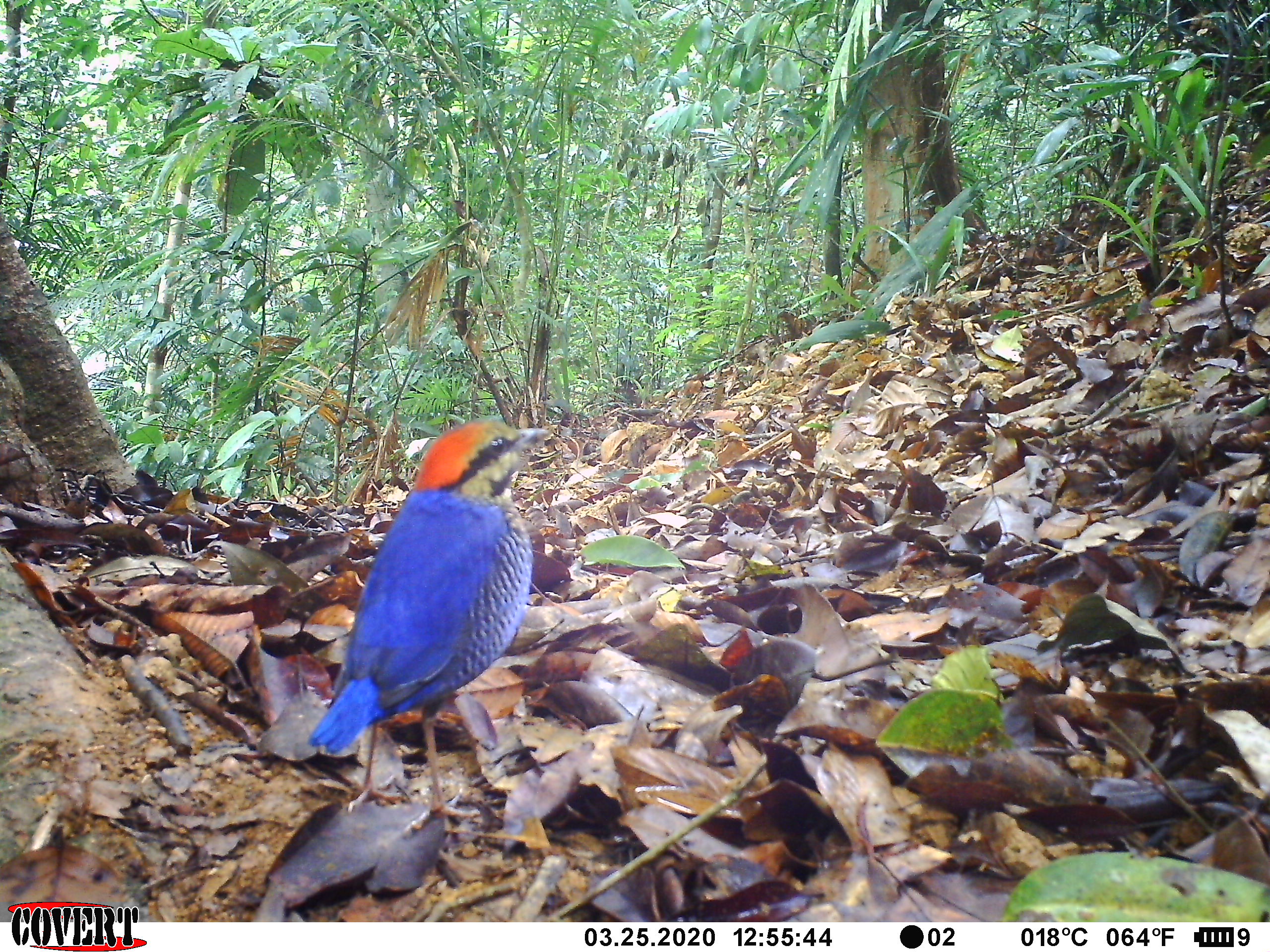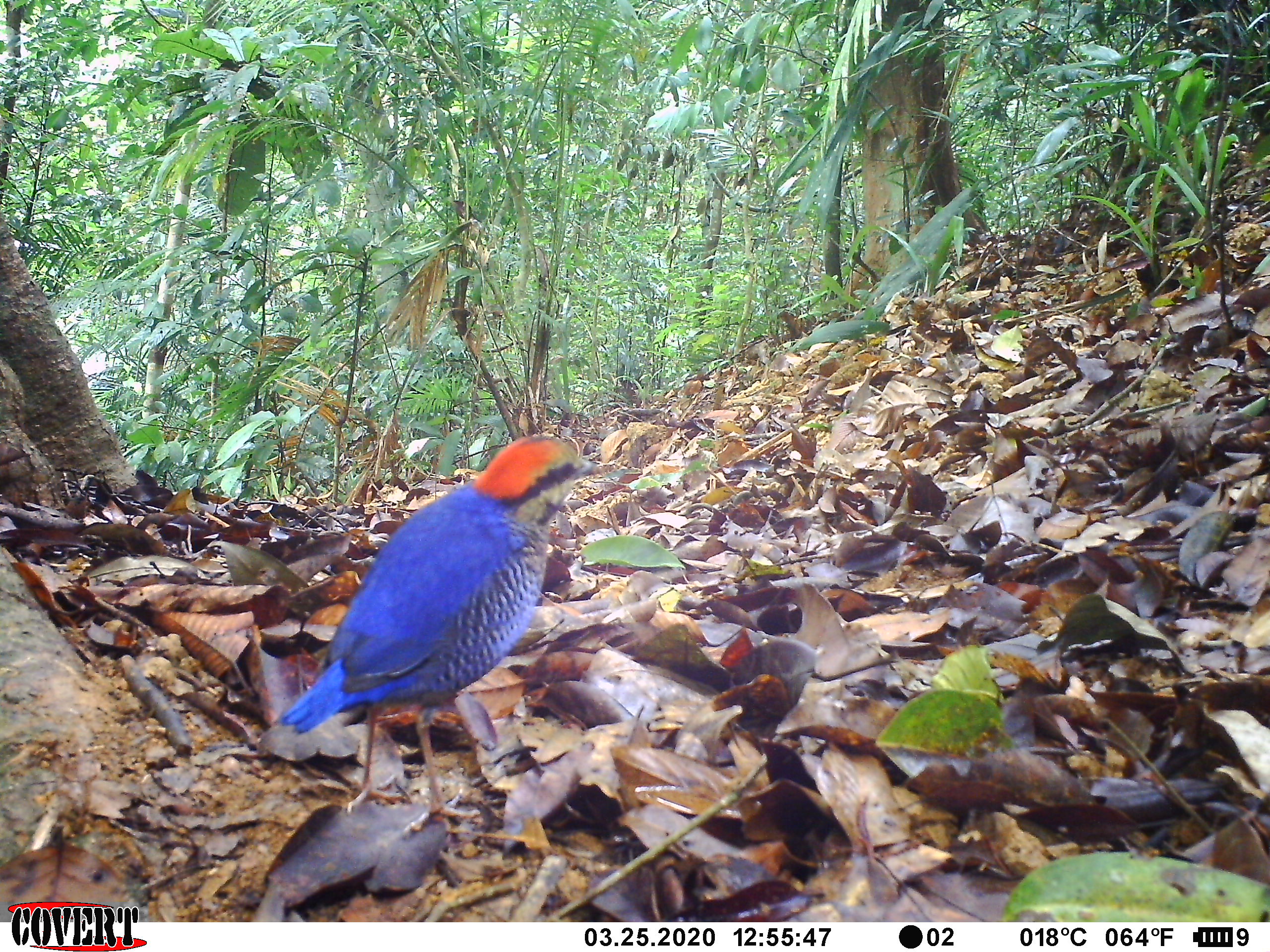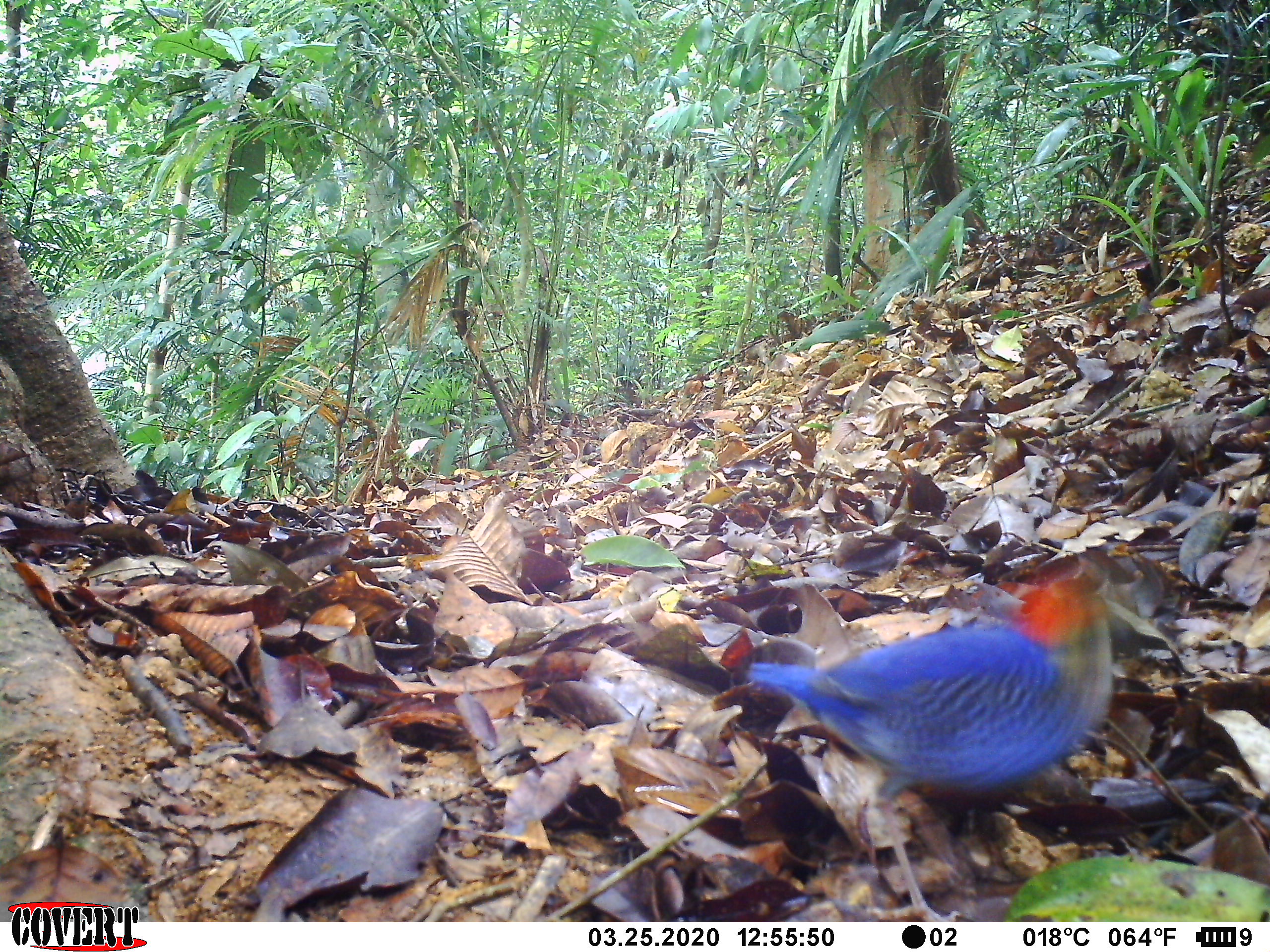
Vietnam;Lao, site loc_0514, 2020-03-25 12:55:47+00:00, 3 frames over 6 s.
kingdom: Animalia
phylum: Chordata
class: Aves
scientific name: Aves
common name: bird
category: unidentified bird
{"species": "unidentified bird (bird) (Aves)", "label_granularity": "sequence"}